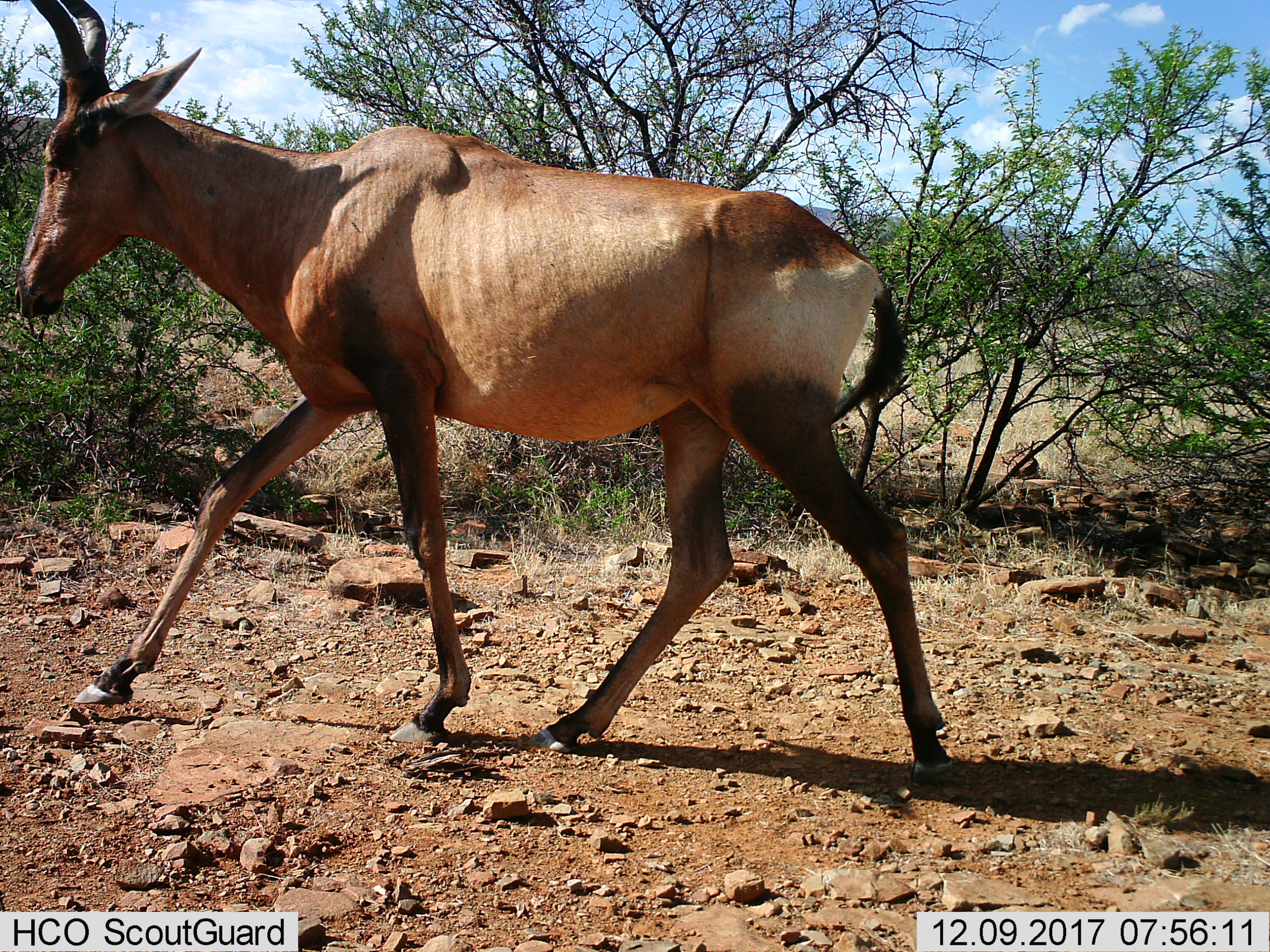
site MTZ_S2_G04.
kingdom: Animalia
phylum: Chordata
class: Mammalia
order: Artiodactyla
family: Bovidae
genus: Alcelaphus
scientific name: Alcelaphus buselaphus caama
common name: red hartebeest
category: hartebeestred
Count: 1.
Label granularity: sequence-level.